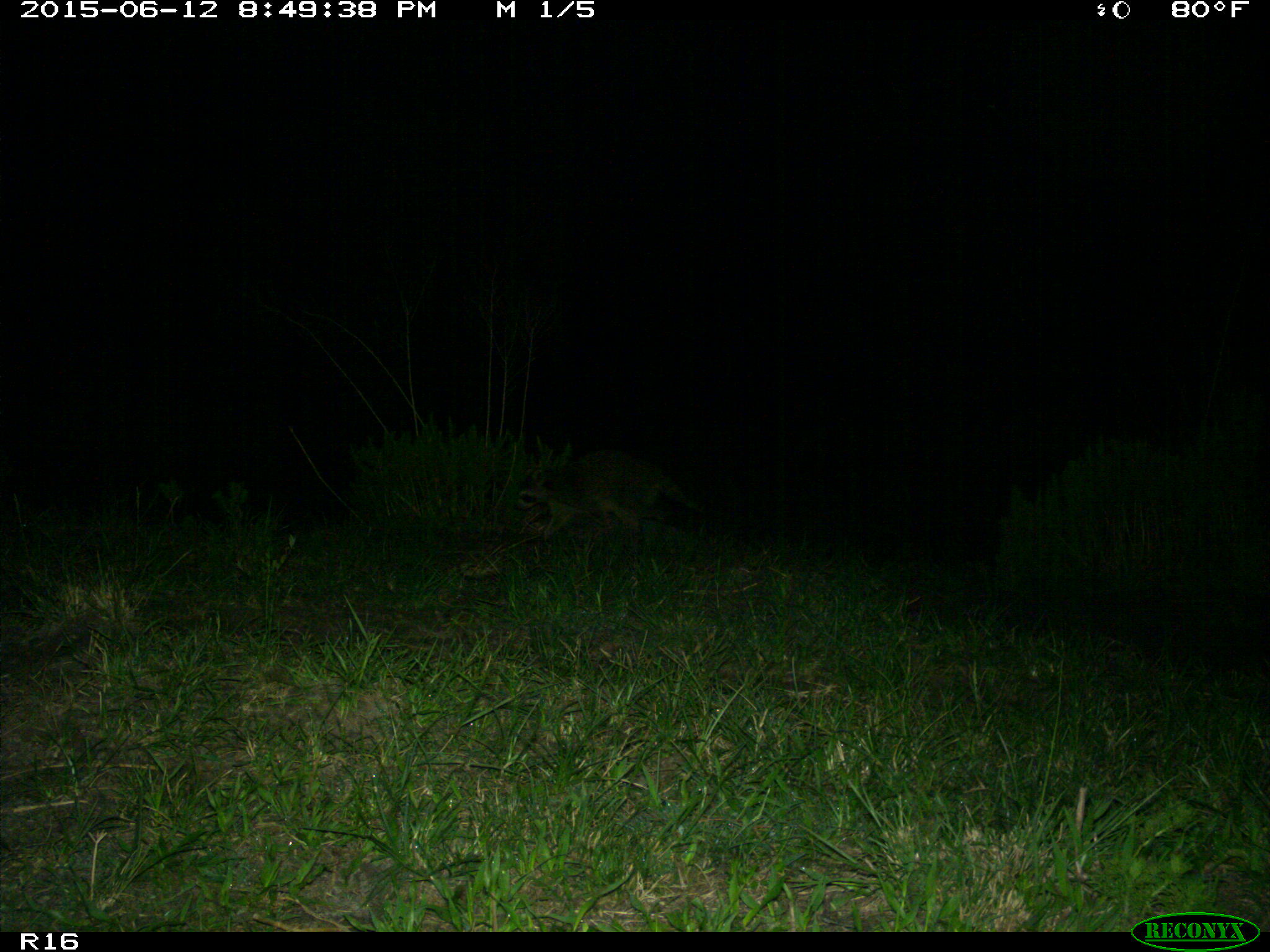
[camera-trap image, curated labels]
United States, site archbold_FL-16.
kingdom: Animalia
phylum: Chordata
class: Mammalia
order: Carnivora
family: Procyonidae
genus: Procyon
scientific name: Procyon lotor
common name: common raccoon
Procyon lotor (common raccoon).